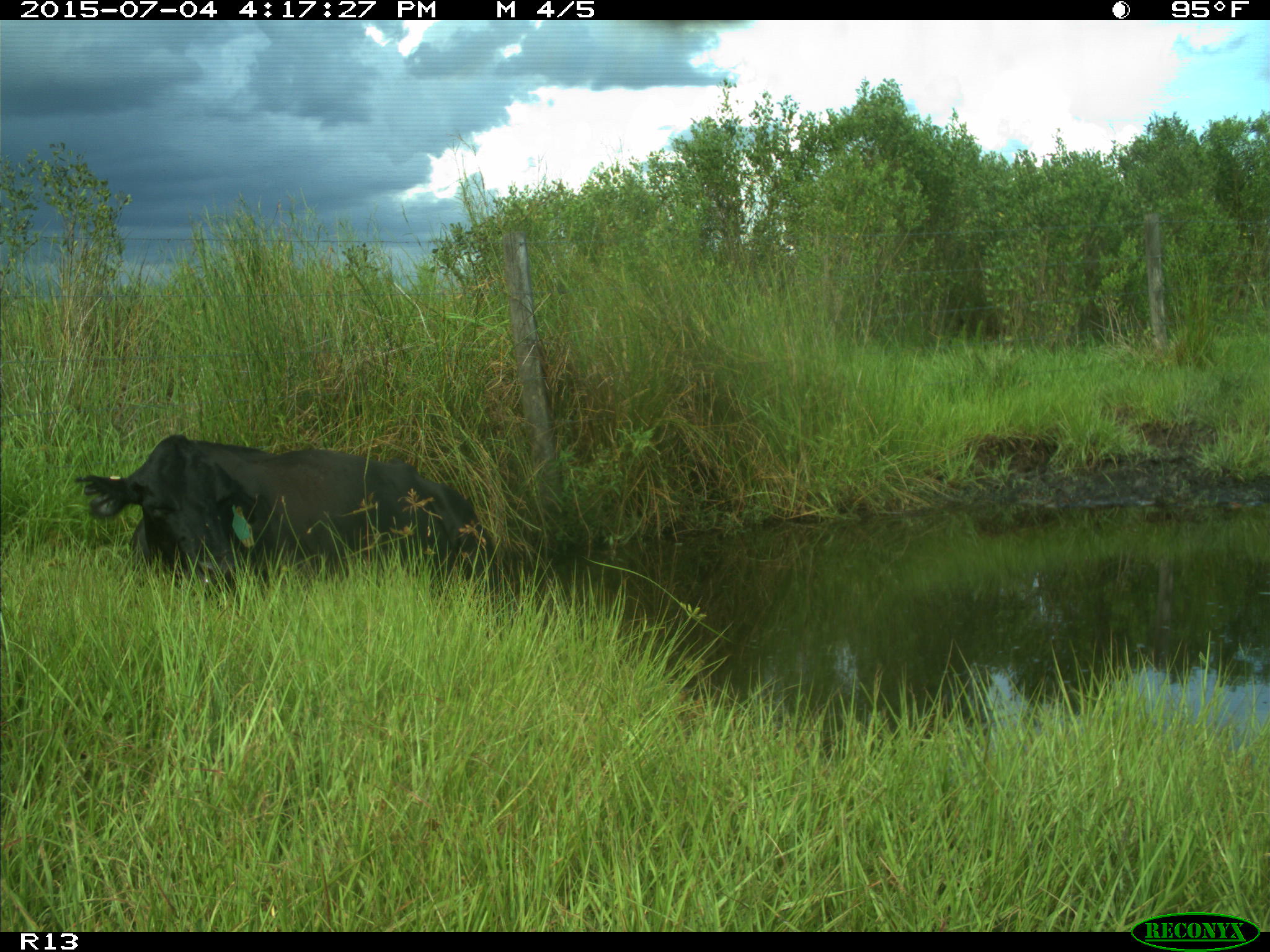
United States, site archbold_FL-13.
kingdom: Animalia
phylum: Chordata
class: Mammalia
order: Artiodactyla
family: Bovidae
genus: Bos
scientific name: Bos taurus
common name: domestic cow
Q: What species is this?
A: Bos taurus (domestic cow).